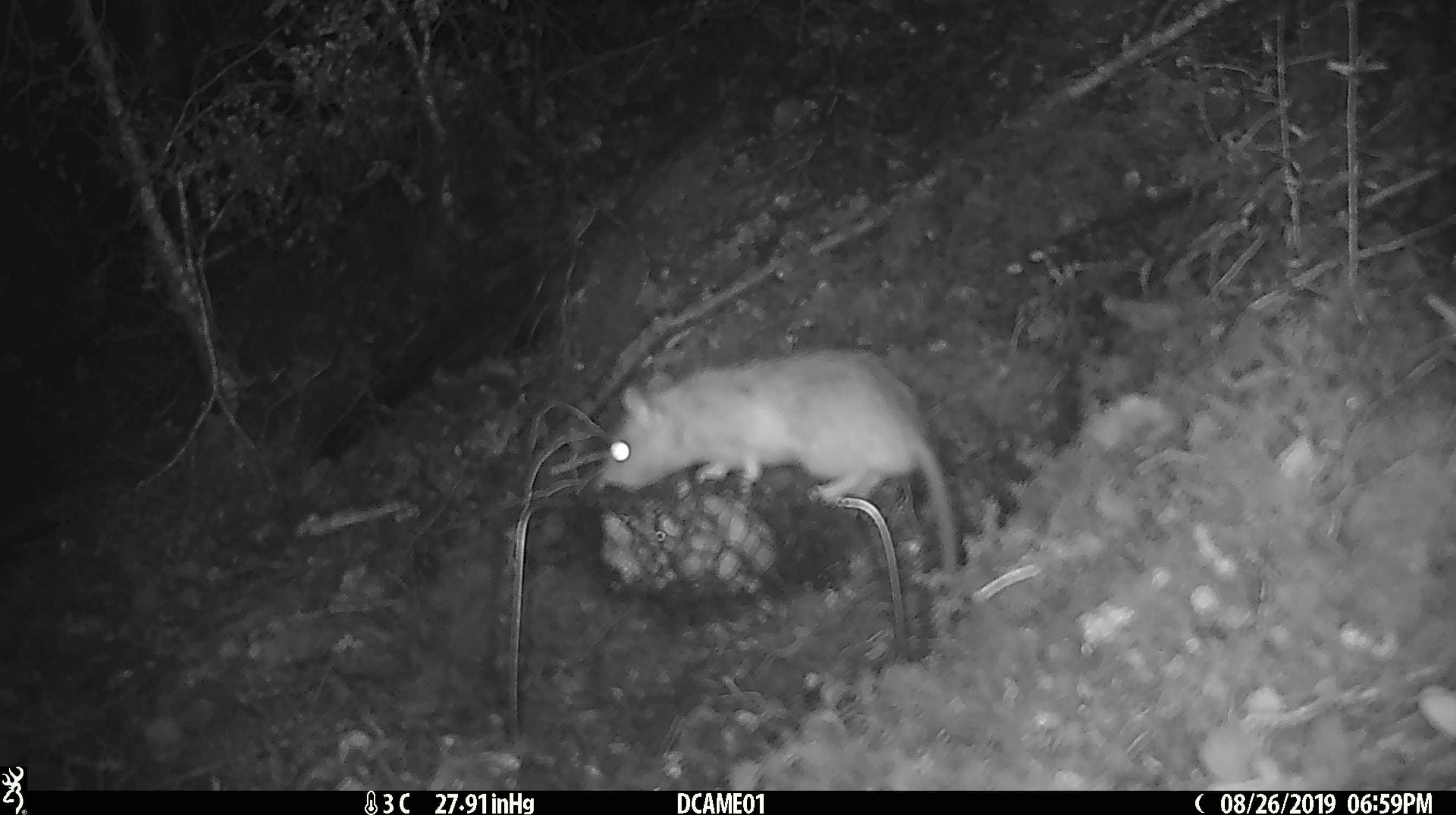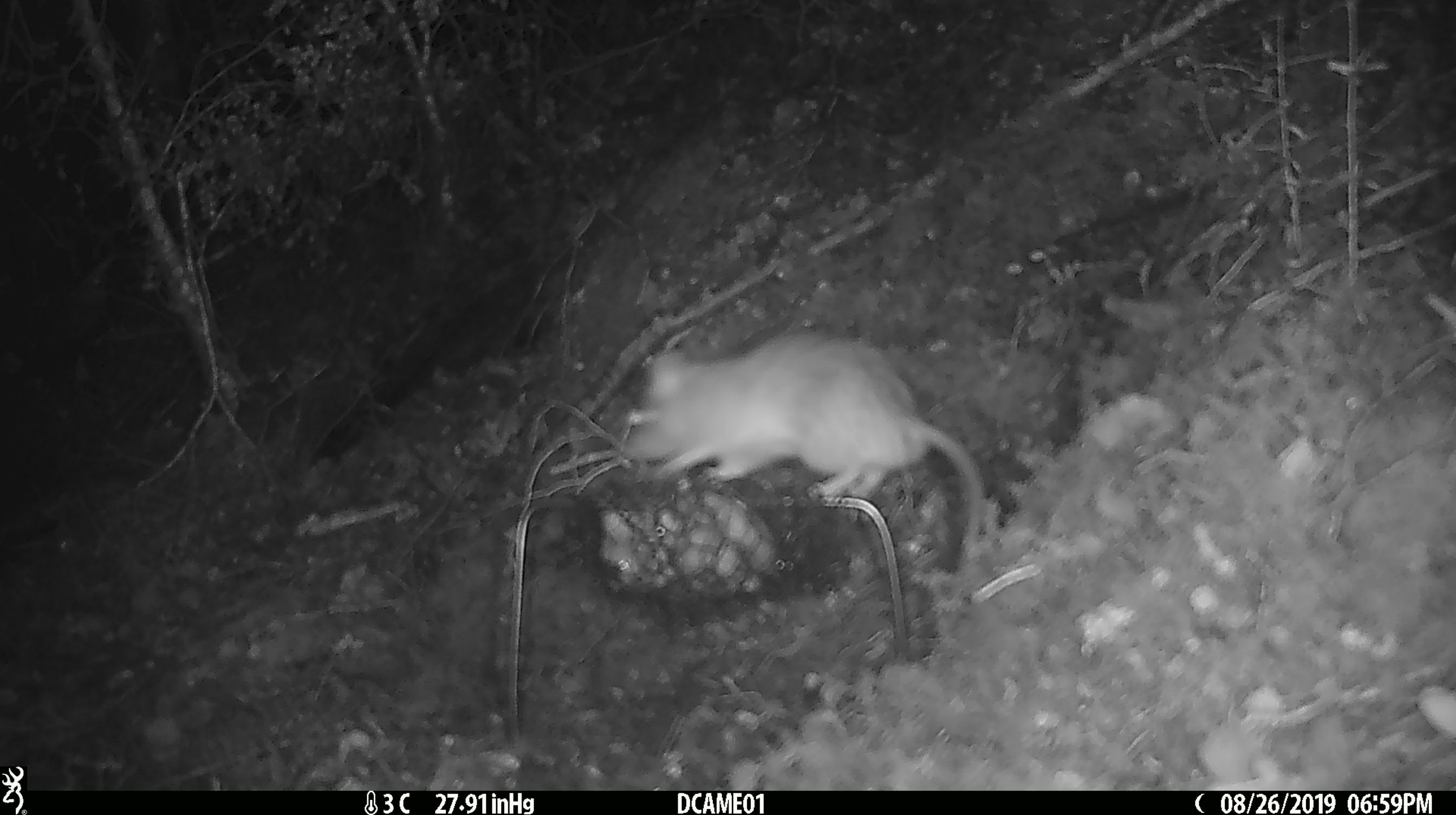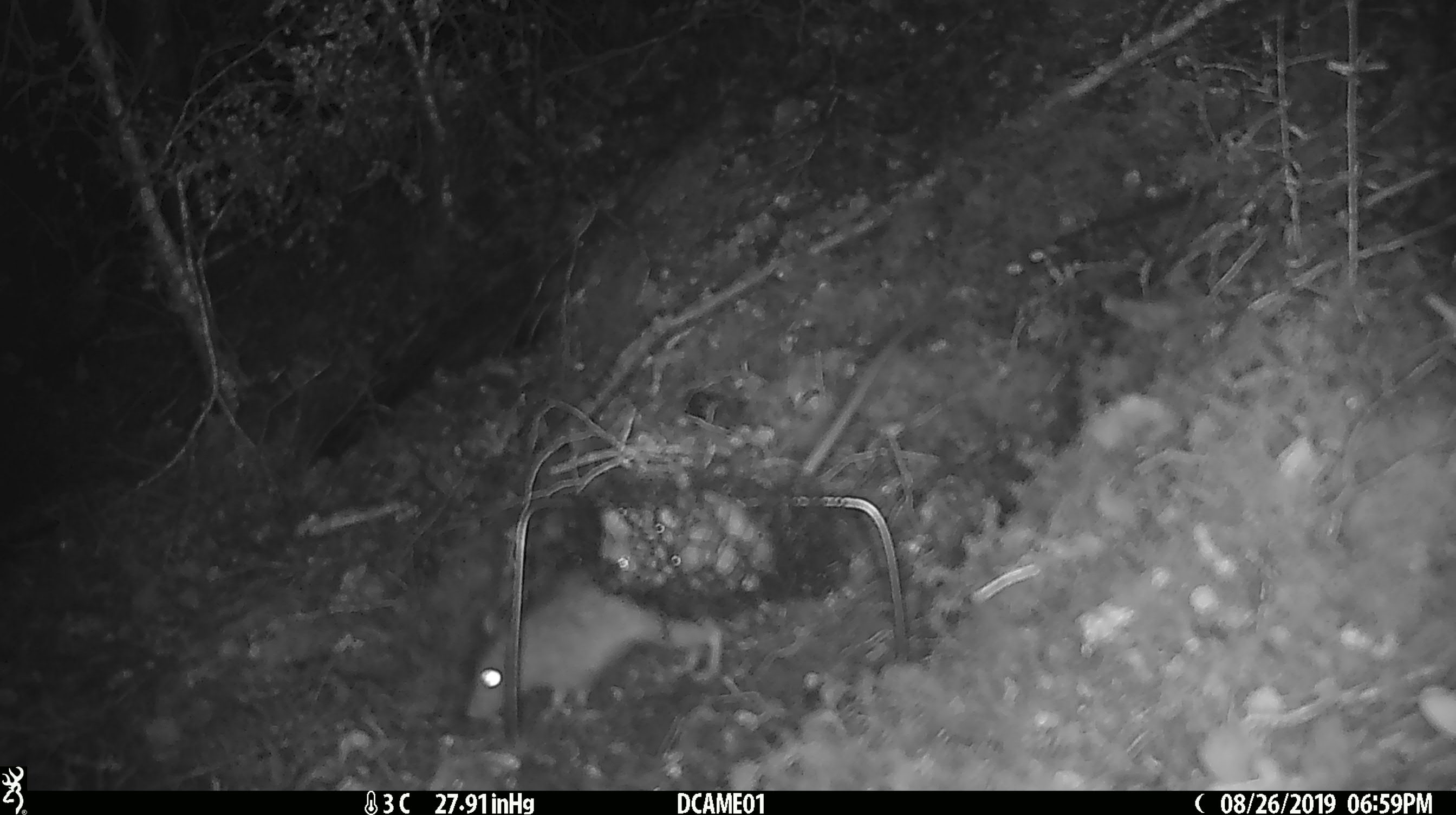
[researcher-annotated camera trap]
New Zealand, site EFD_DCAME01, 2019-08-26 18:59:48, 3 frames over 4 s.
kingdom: Animalia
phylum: Chordata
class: Mammalia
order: Rodentia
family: Muridae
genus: Rattus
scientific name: Rattus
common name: rat